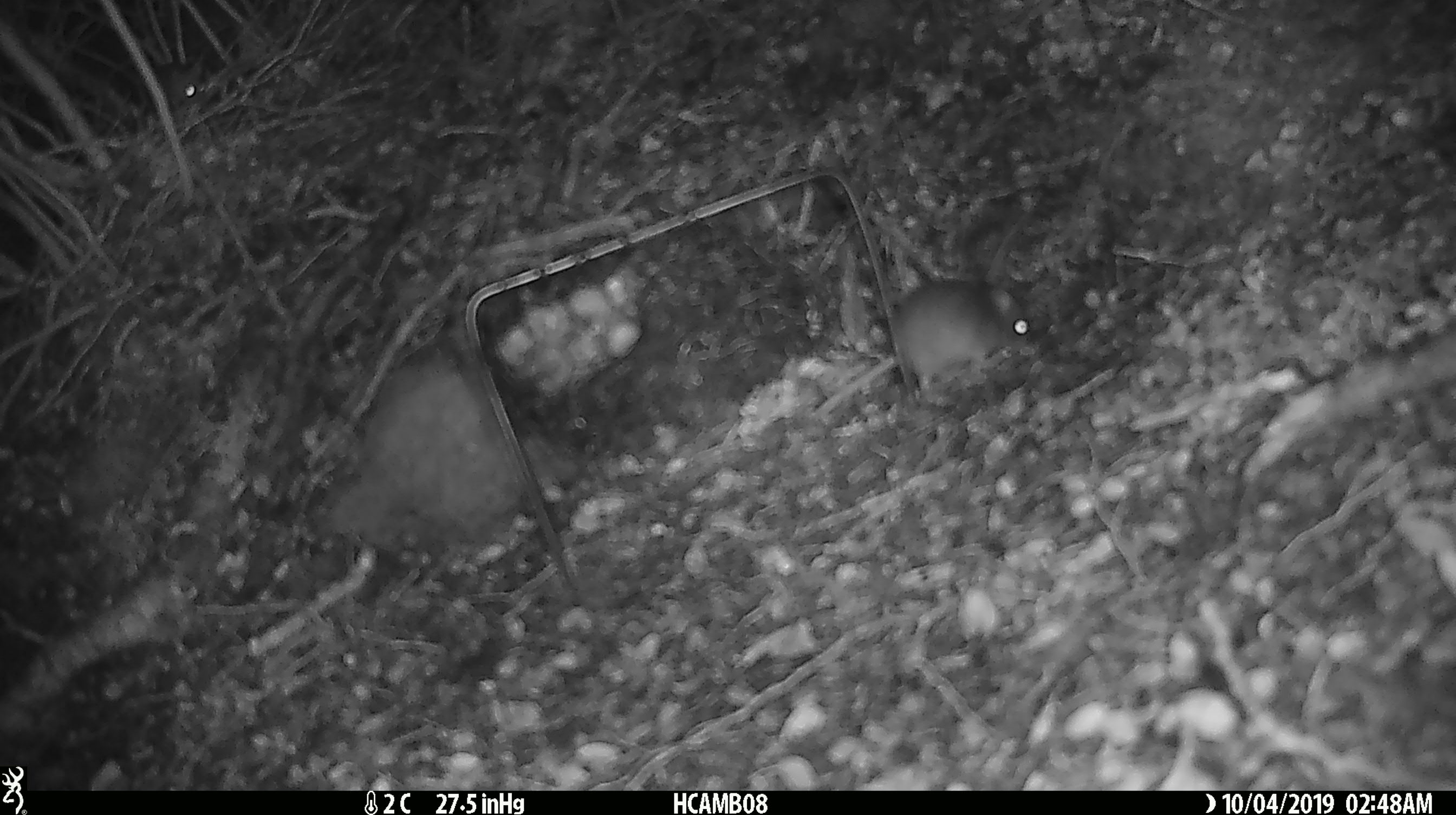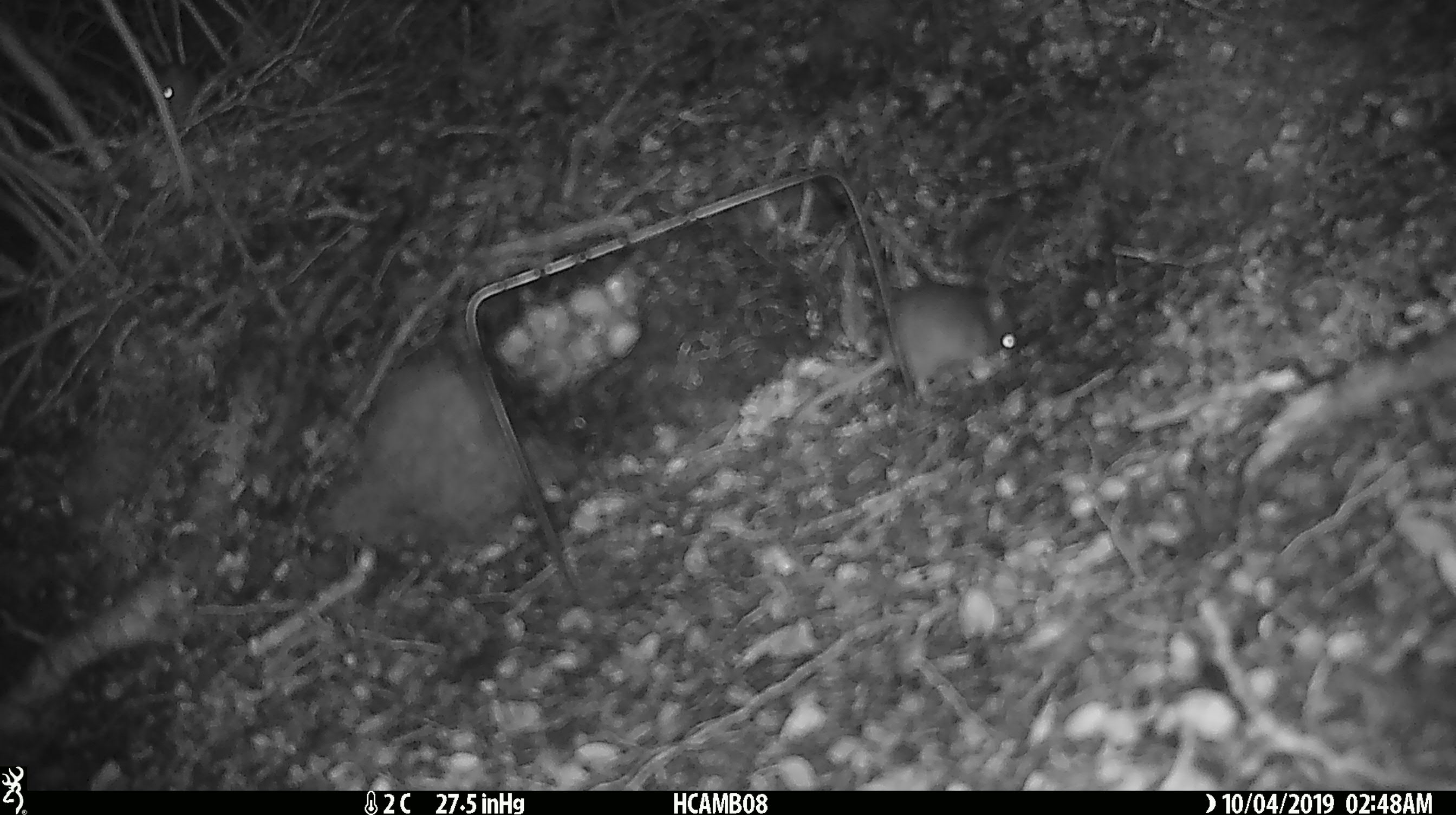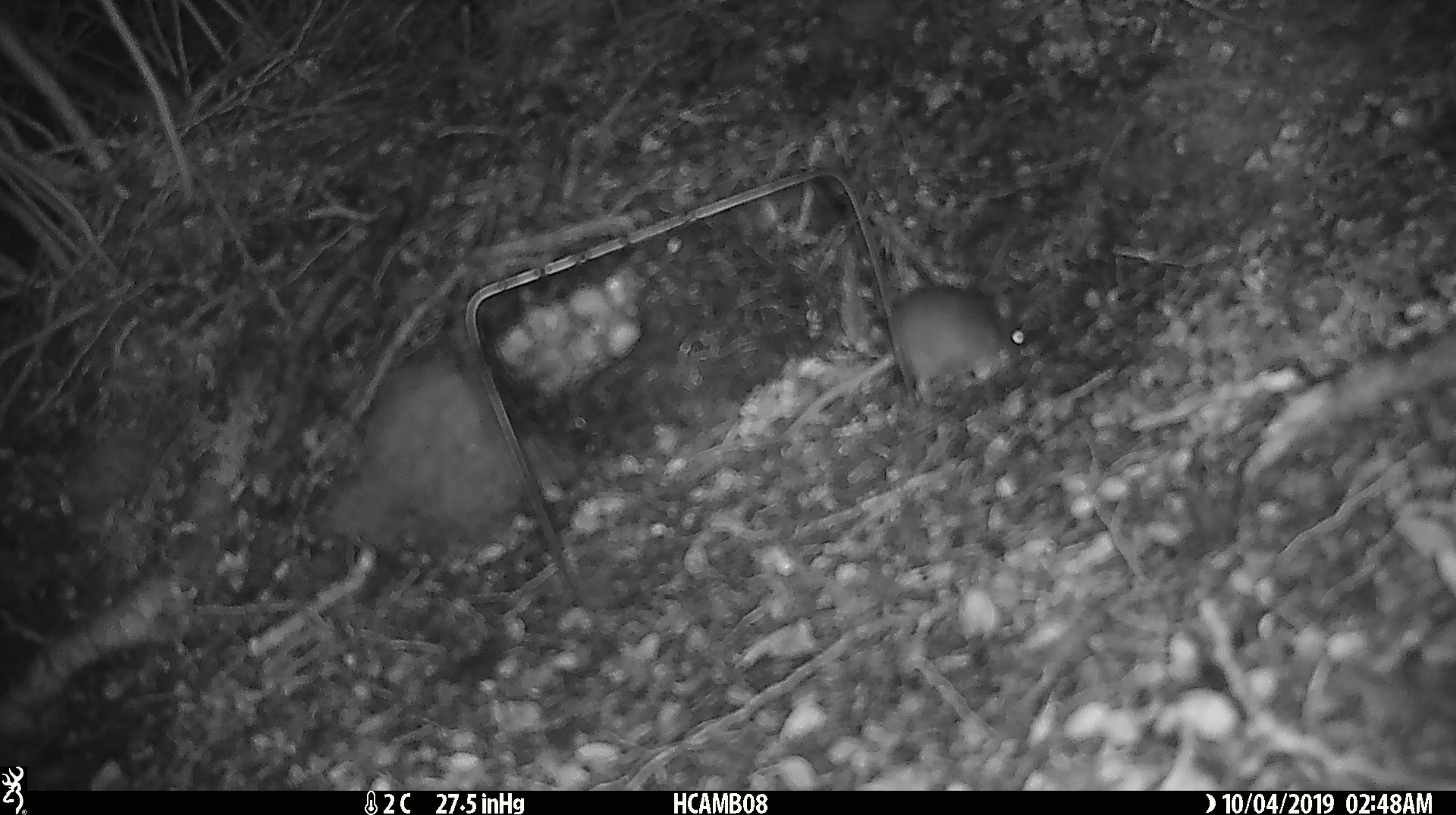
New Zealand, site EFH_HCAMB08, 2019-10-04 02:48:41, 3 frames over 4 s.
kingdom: Animalia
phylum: Chordata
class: Mammalia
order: Rodentia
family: Muridae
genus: Rattus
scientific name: Rattus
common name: rat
Rat (Rattus).